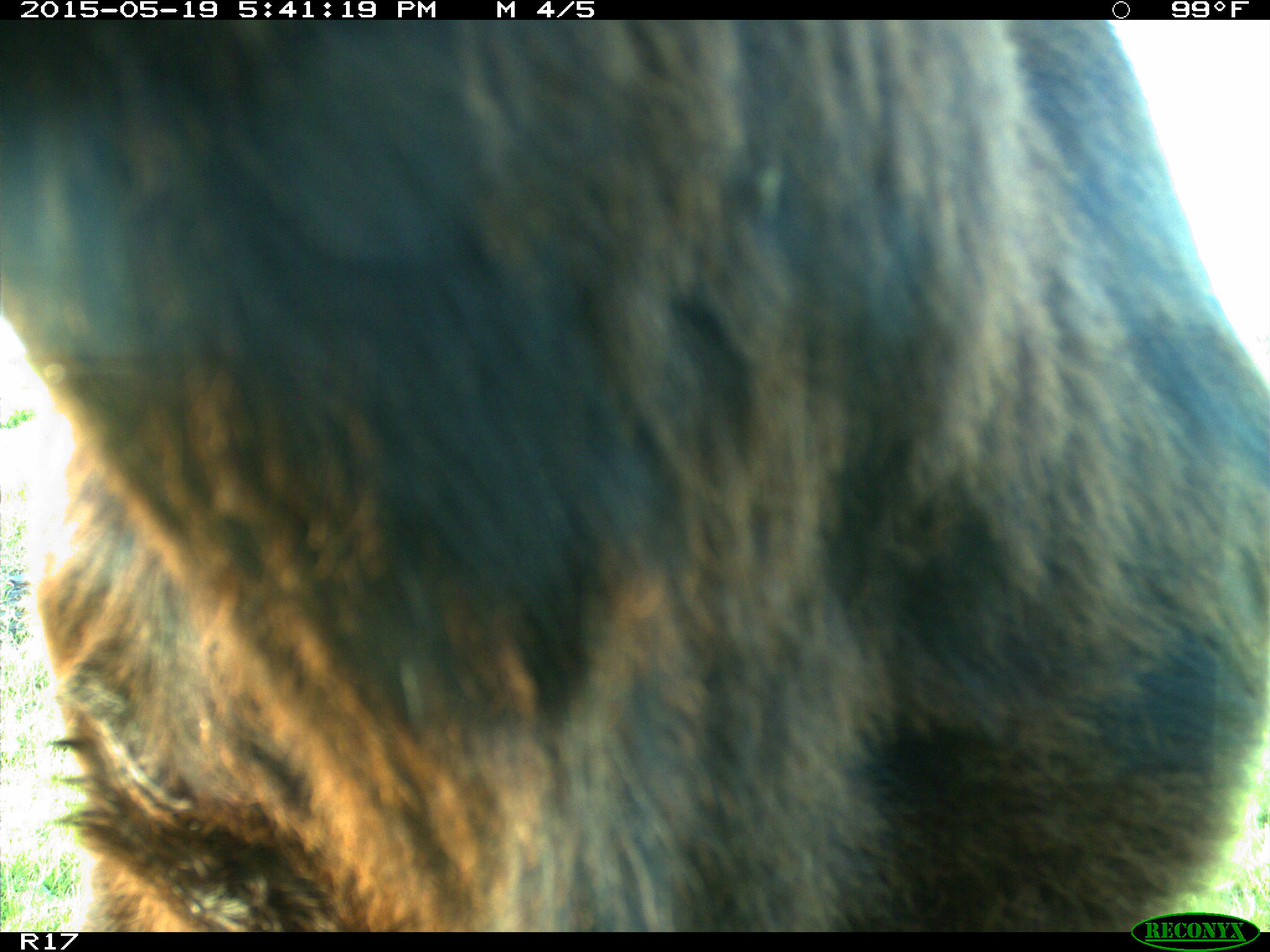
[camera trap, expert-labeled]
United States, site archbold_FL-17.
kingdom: Animalia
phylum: Chordata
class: Mammalia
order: Artiodactyla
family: Bovidae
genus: Bos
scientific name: Bos taurus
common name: domestic cow